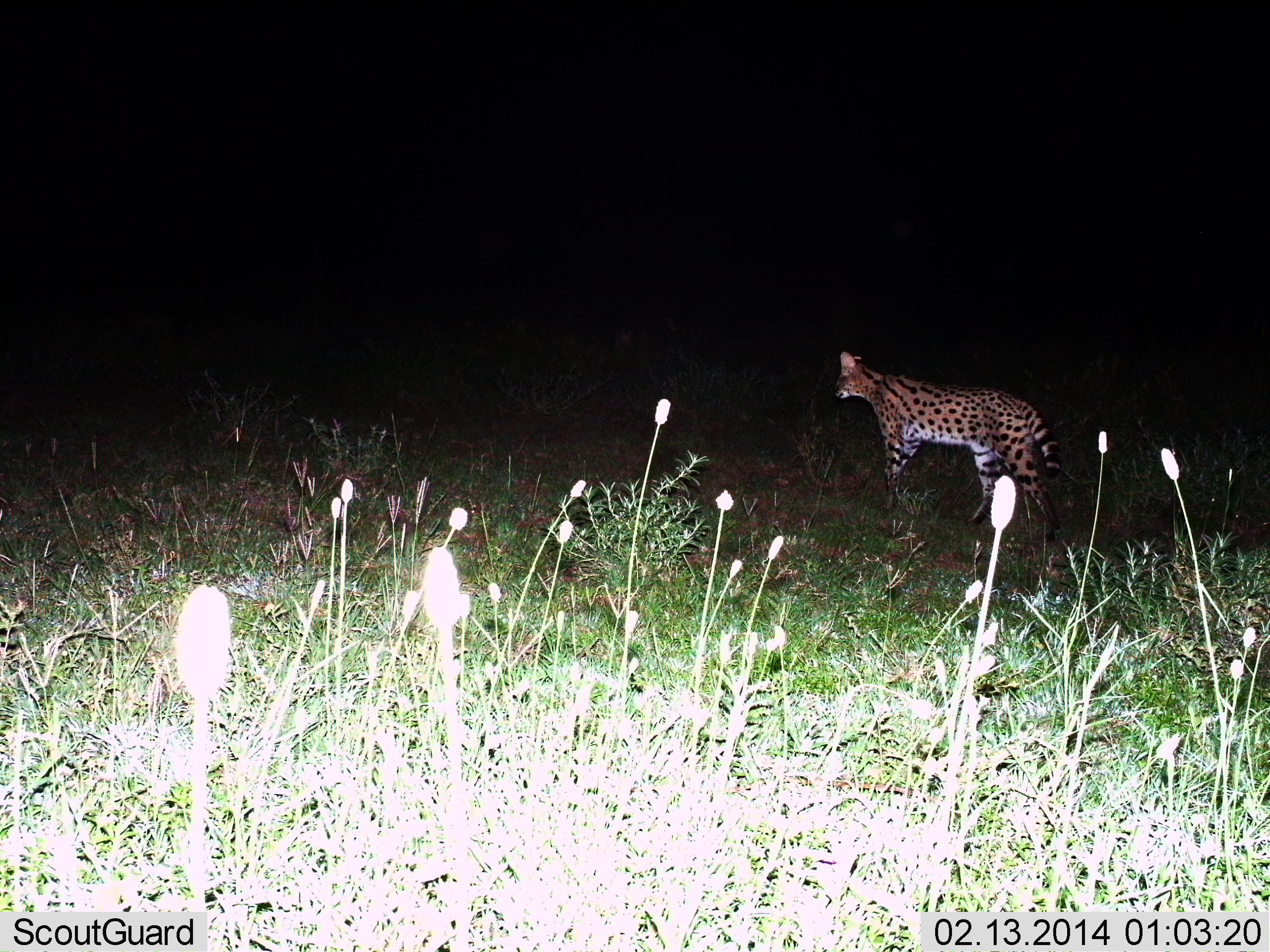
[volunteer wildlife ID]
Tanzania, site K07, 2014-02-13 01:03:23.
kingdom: Animalia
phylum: Chordata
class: Mammalia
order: Carnivora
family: Felidae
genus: Leptailurus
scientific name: Leptailurus serval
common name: serval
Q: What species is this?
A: Serval (Leptailurus serval).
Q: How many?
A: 1.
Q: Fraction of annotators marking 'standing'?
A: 80%.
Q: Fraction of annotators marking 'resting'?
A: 0%.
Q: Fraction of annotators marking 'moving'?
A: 20%.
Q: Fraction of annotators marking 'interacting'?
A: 0%.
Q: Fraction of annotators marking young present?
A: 0%.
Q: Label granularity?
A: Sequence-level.